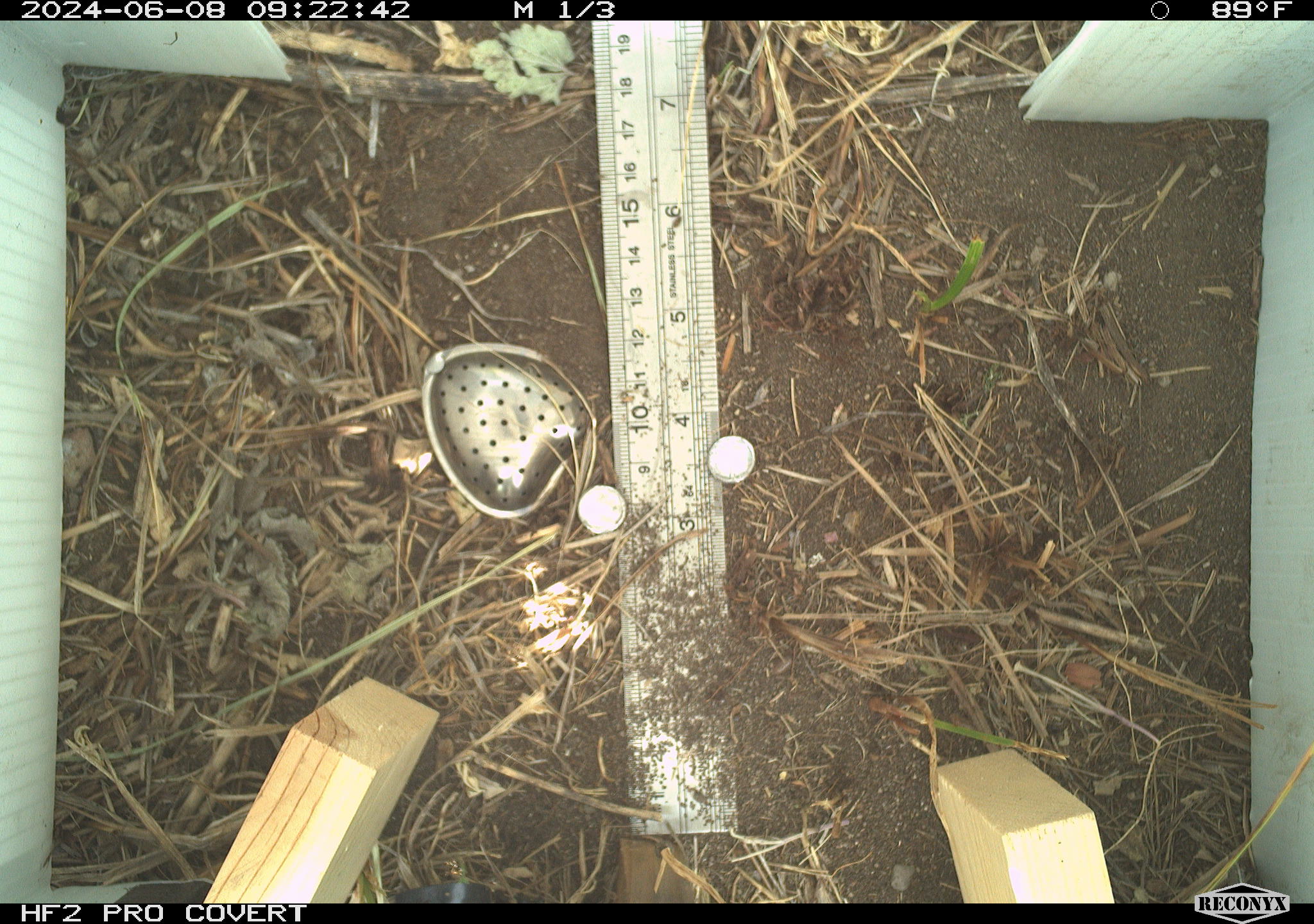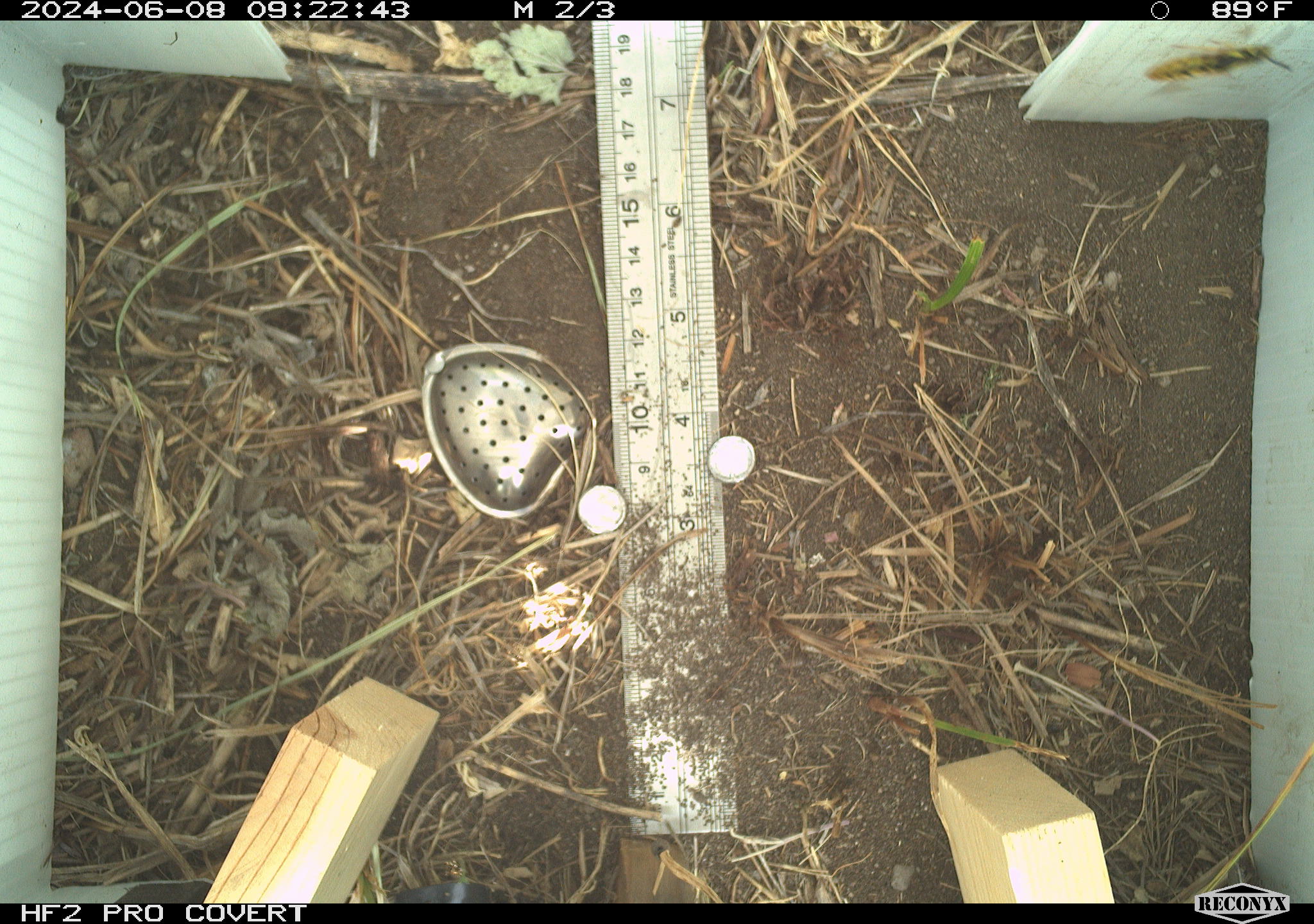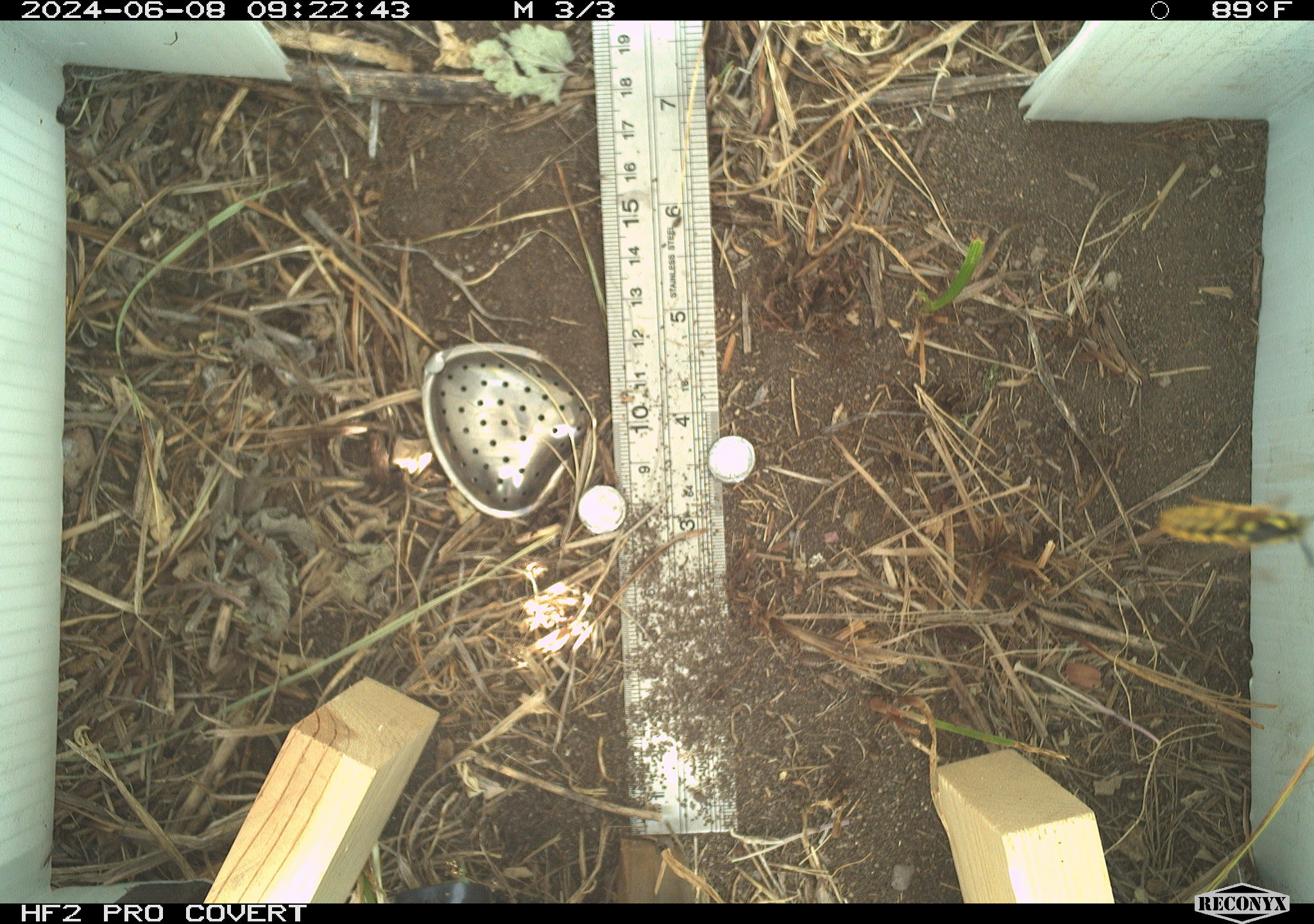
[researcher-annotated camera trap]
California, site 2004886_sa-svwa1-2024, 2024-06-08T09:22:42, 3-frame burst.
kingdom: Animalia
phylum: Arthropoda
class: Insecta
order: Hymenoptera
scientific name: Hymenoptera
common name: ants, bees, wasps, and sawflies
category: hymenoptera order